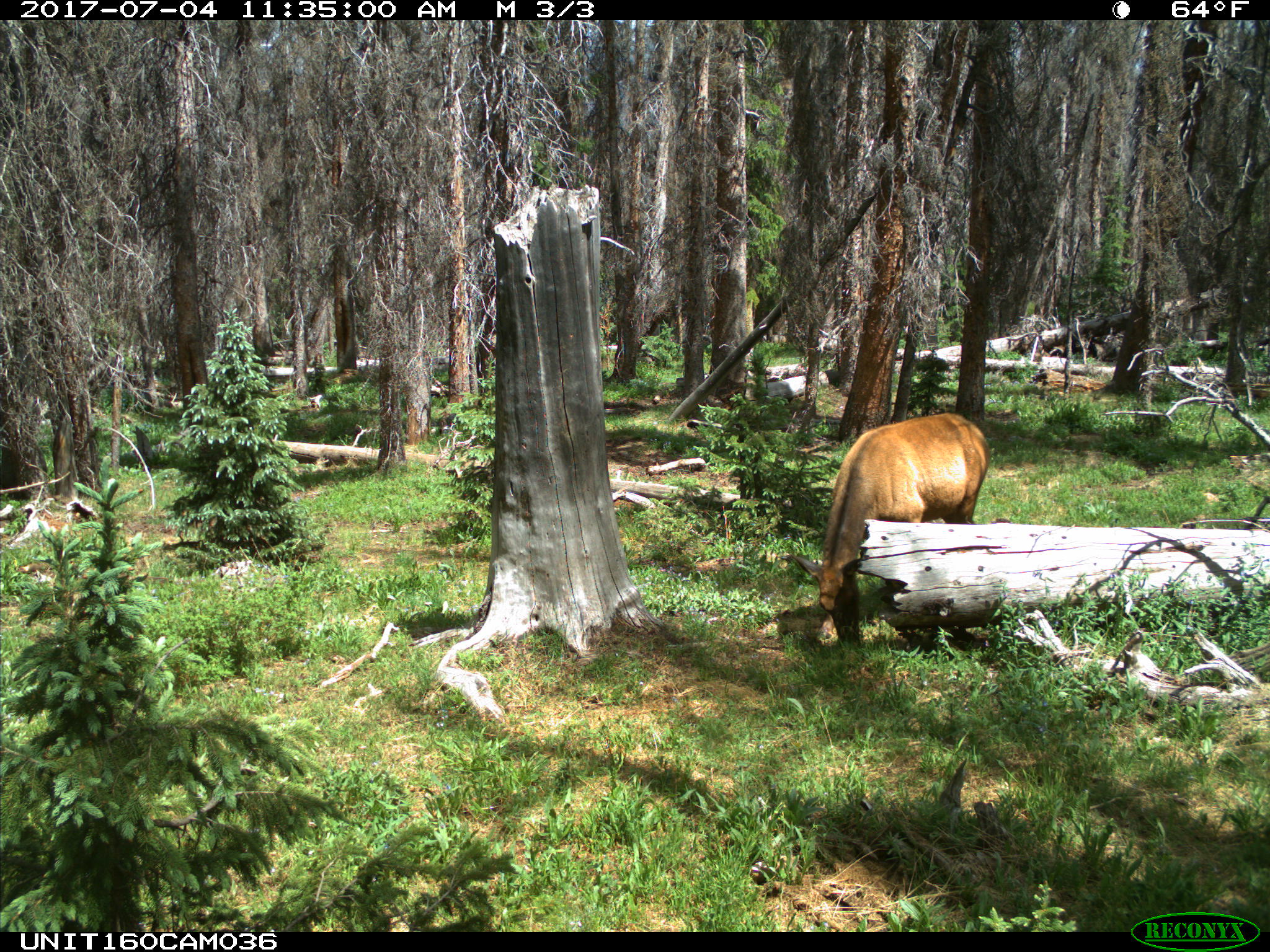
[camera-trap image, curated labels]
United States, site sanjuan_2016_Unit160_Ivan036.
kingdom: Animalia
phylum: Chordata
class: Mammalia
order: Artiodactyla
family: Cervidae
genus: Cervus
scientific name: Cervus elaphus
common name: red deer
Cervus elaphus (red deer).